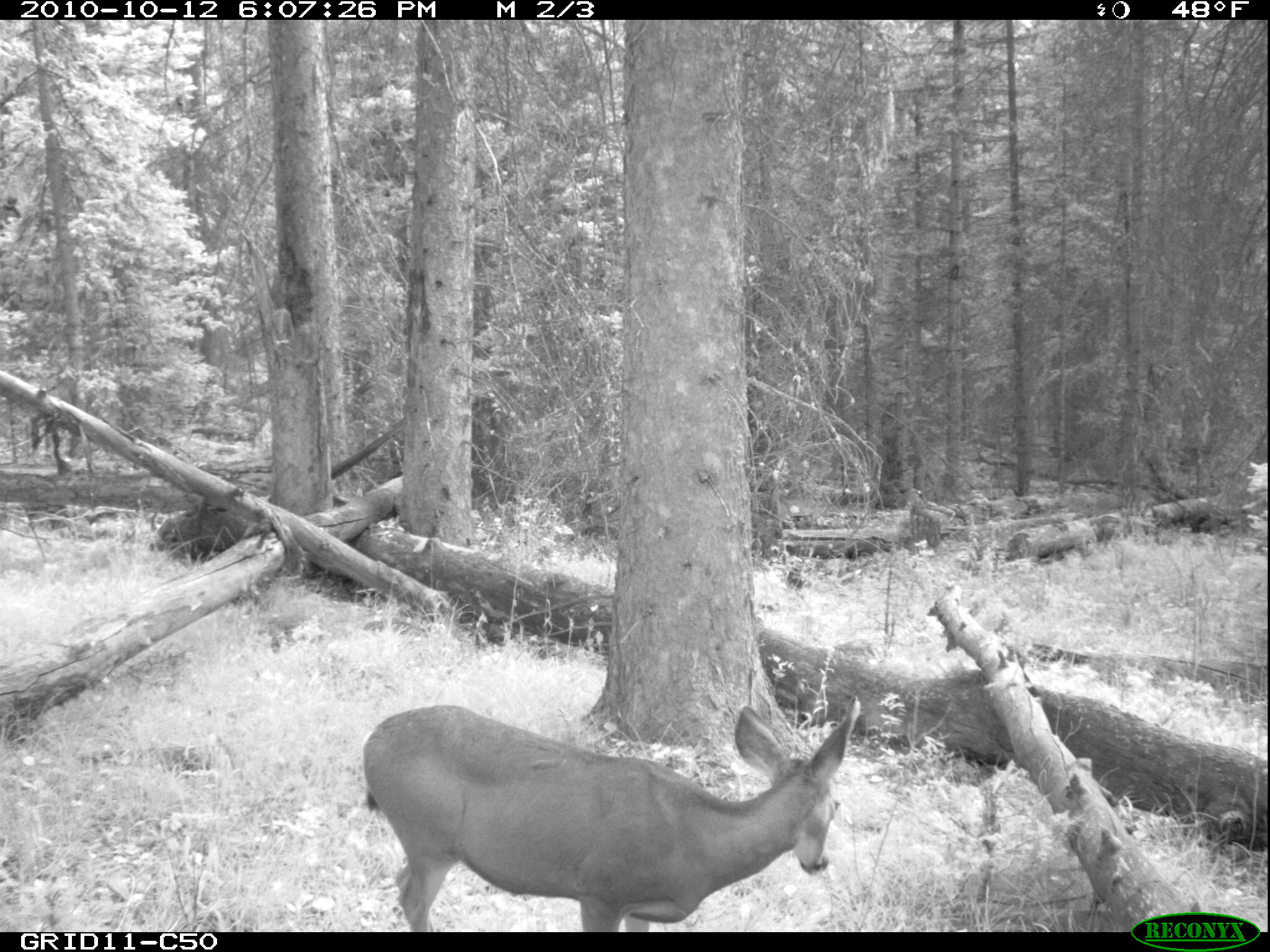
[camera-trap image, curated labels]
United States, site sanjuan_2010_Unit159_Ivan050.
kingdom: Animalia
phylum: Chordata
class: Mammalia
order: Artiodactyla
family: Cervidae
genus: Odocoileus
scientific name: Odocoileus hemionus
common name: mule deer